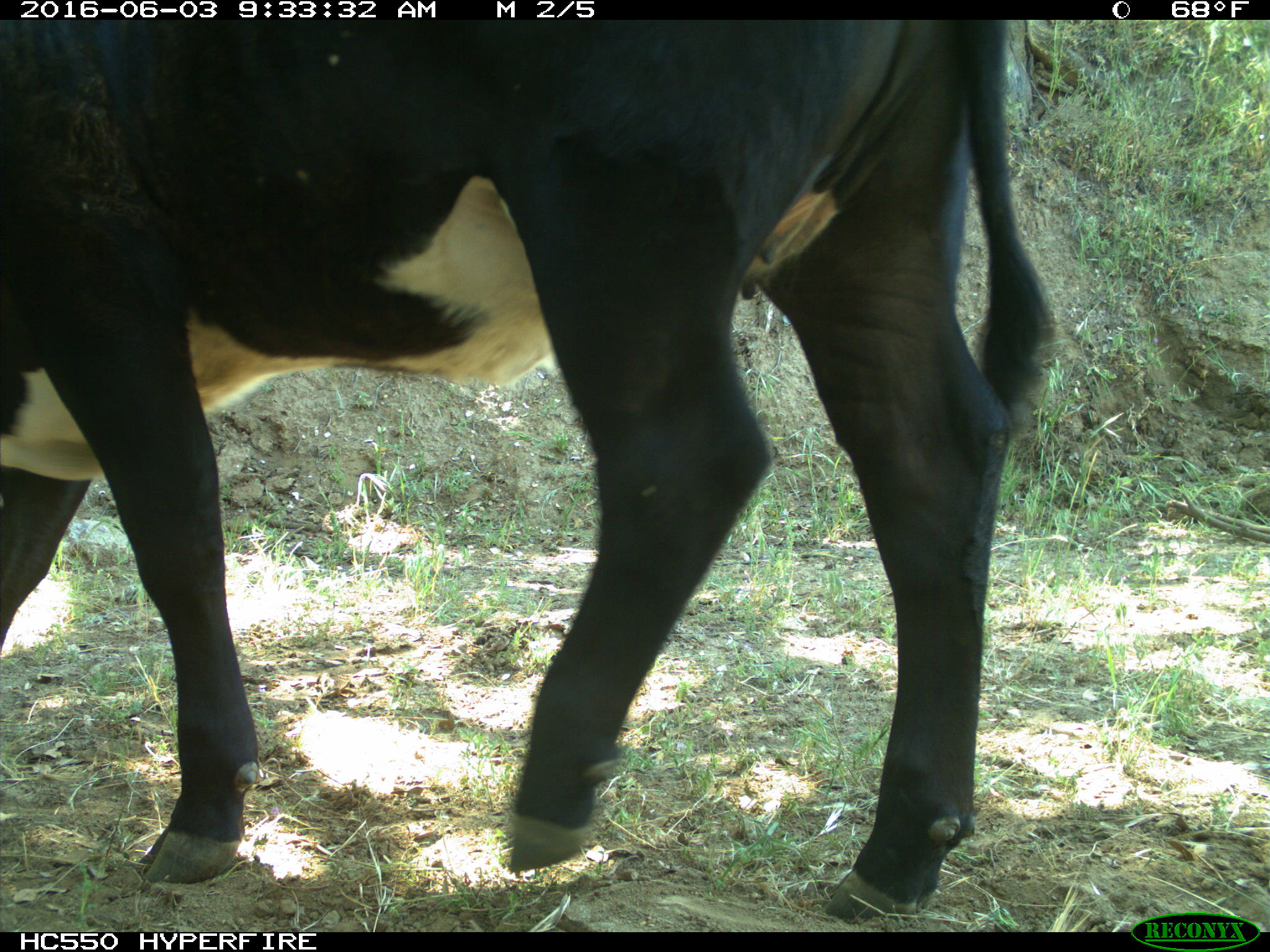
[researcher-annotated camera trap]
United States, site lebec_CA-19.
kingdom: Animalia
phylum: Chordata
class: Mammalia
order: Artiodactyla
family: Bovidae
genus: Bos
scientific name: Bos taurus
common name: domestic cow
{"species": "Bos taurus (domestic cow)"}